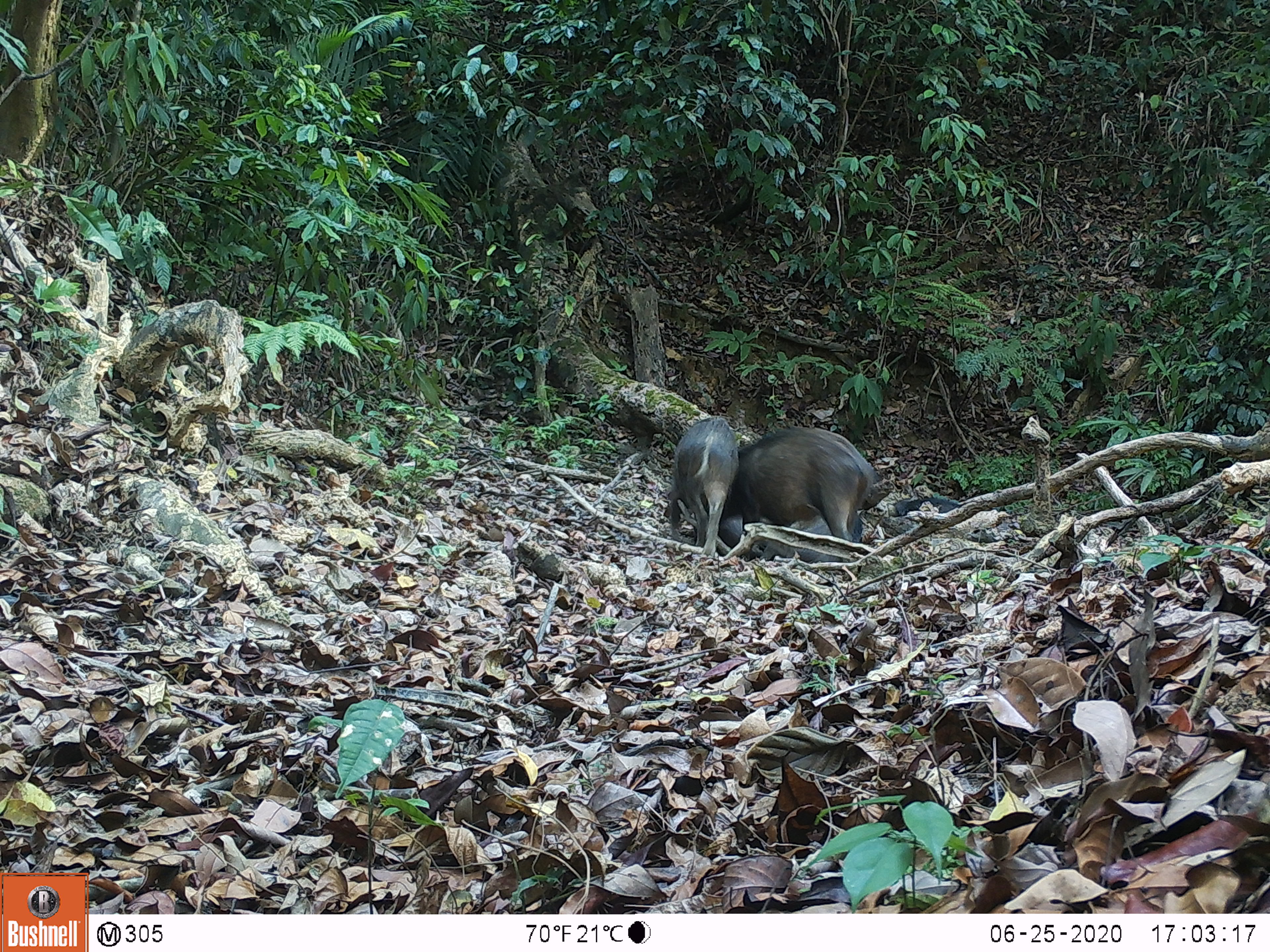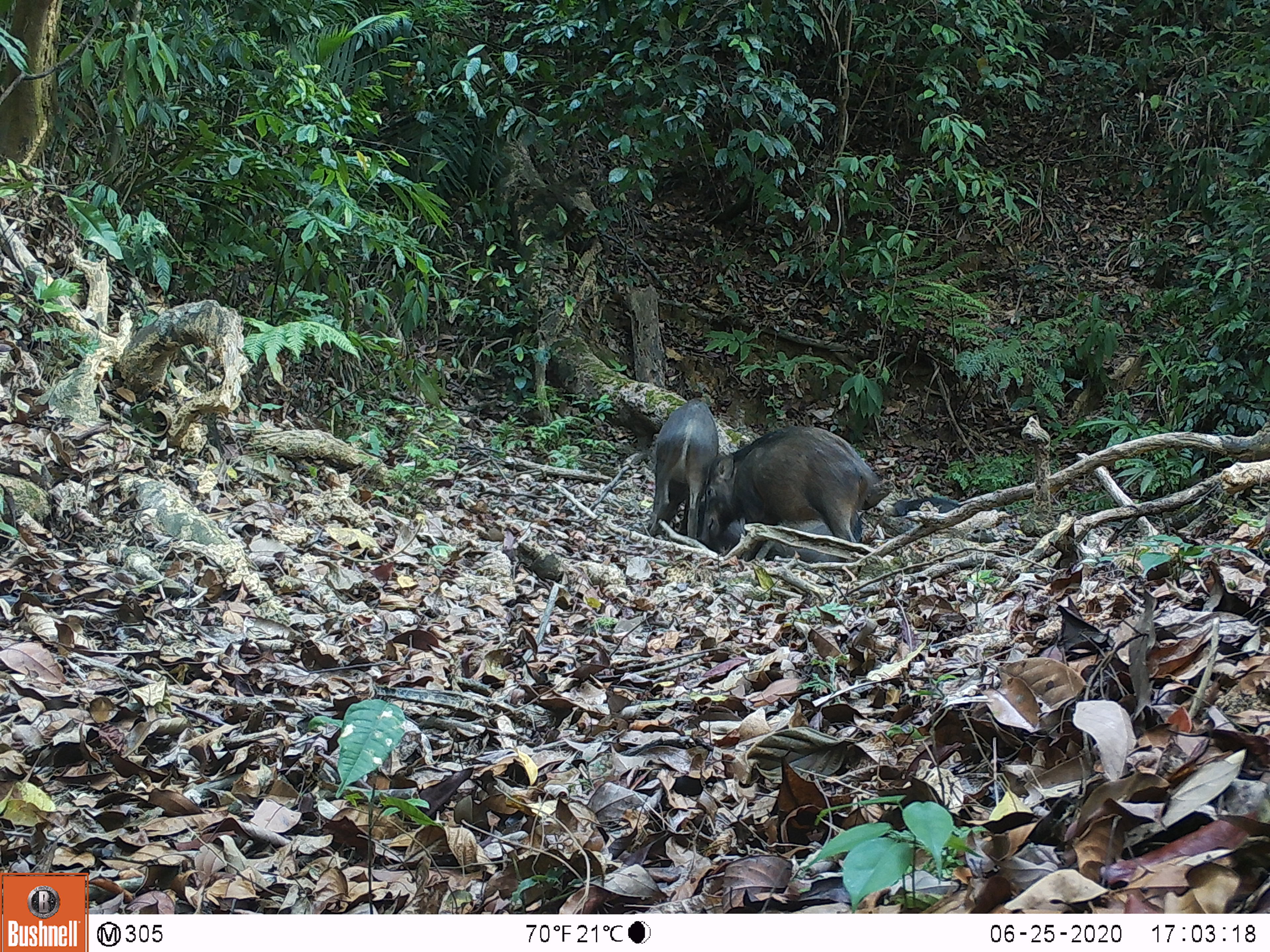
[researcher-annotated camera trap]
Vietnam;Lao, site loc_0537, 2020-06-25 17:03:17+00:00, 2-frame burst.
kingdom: Animalia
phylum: Chordata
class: Mammalia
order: Artiodactyla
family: Suidae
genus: Sus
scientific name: Sus scrofa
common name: eurasian wild pig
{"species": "eurasian wild pig (Sus scrofa)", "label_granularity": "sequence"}